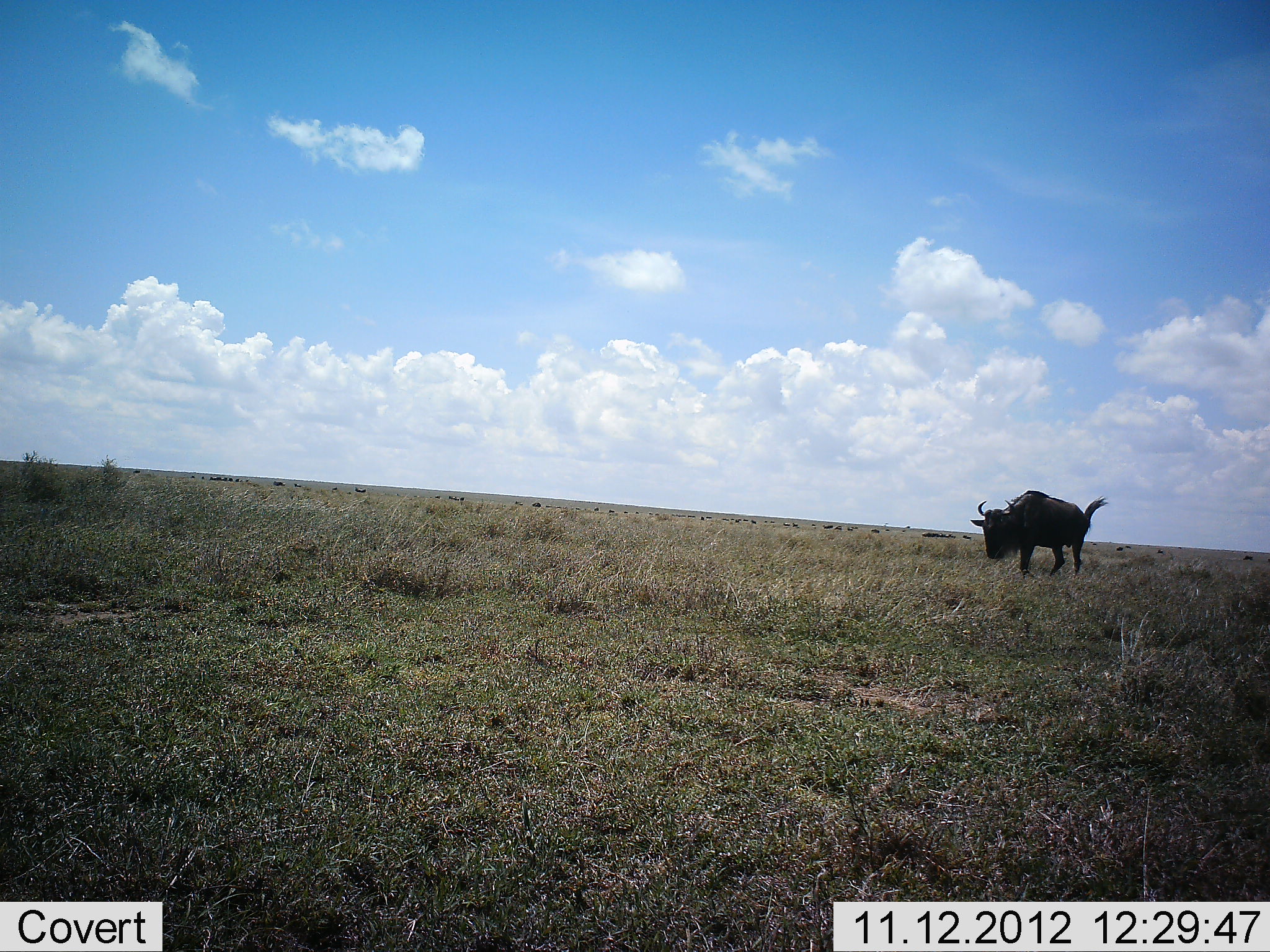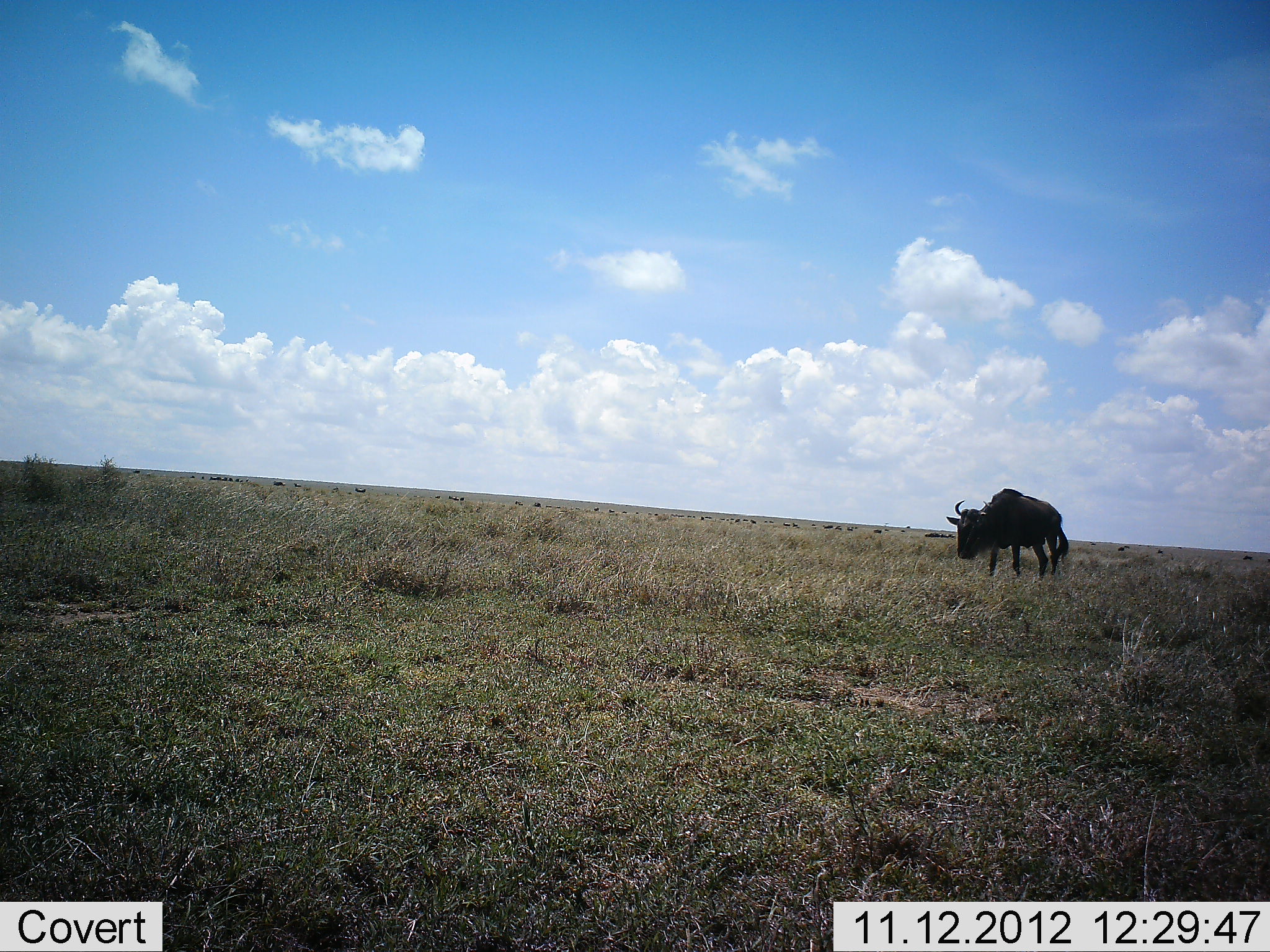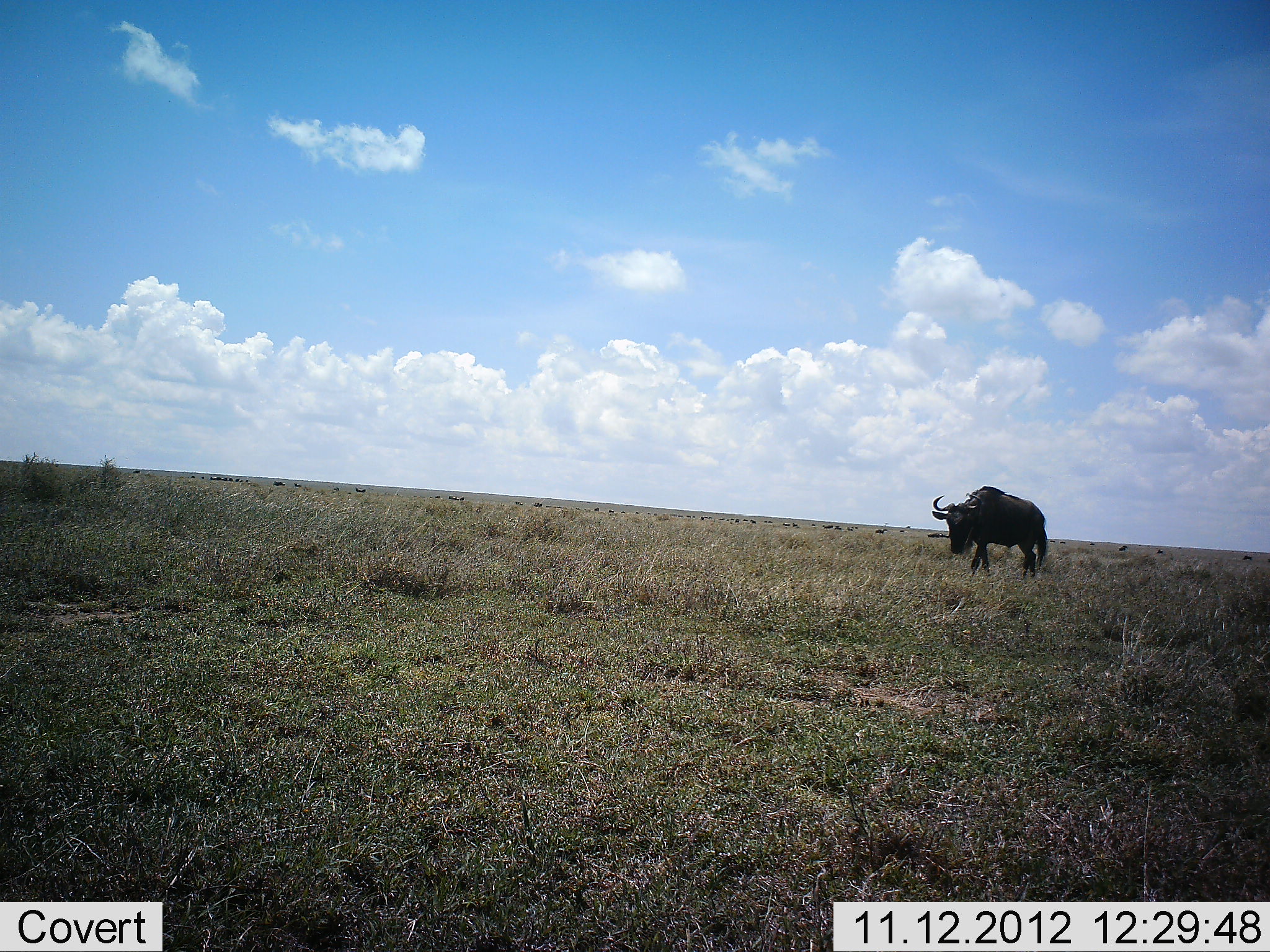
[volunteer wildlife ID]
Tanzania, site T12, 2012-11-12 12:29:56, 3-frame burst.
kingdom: Animalia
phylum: Chordata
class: Mammalia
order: Artiodactyla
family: Bovidae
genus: Connochaetes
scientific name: Connochaetes taurinus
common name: blue wildebeest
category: wildebeest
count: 1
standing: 9%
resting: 0%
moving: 91%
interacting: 0%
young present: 0%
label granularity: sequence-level